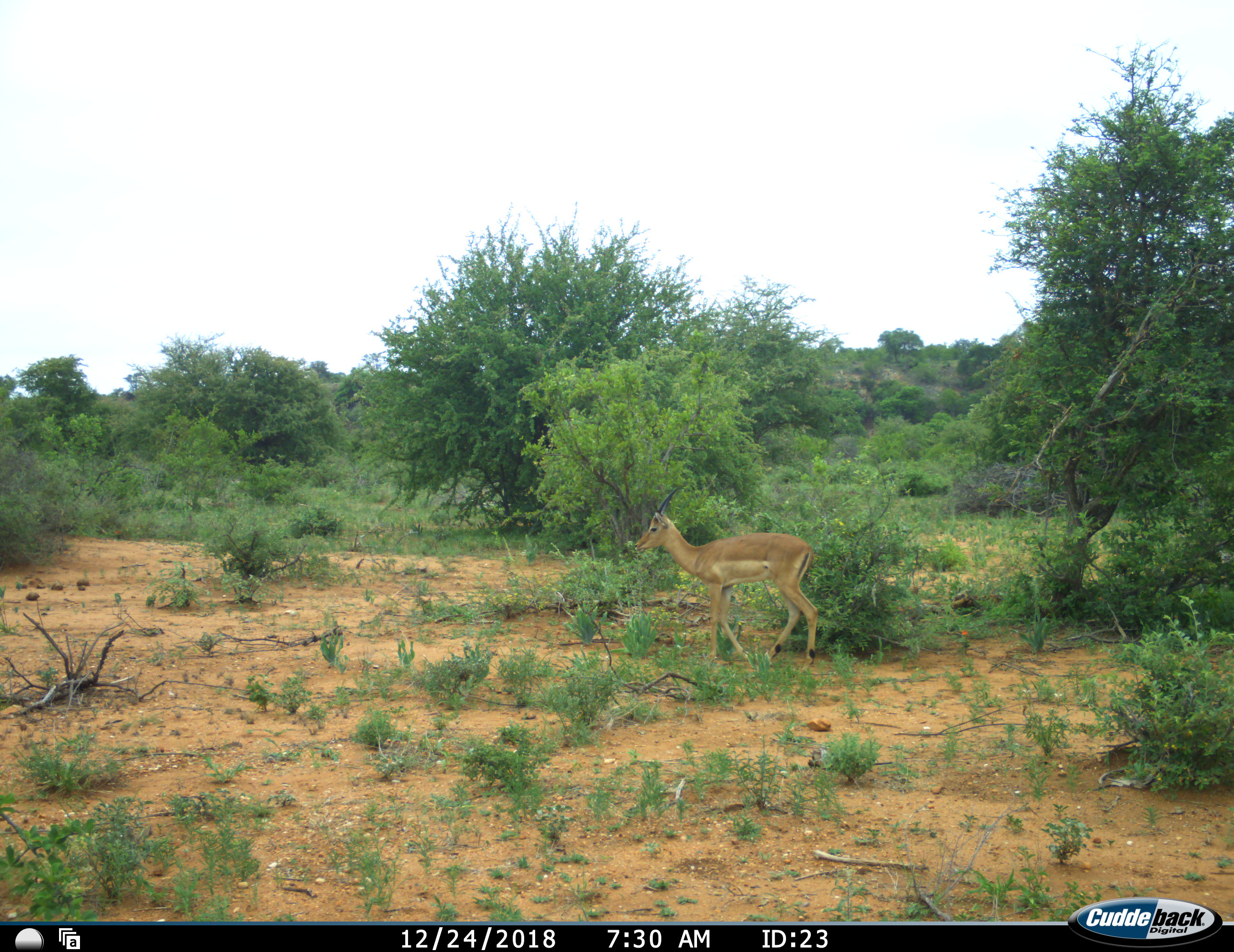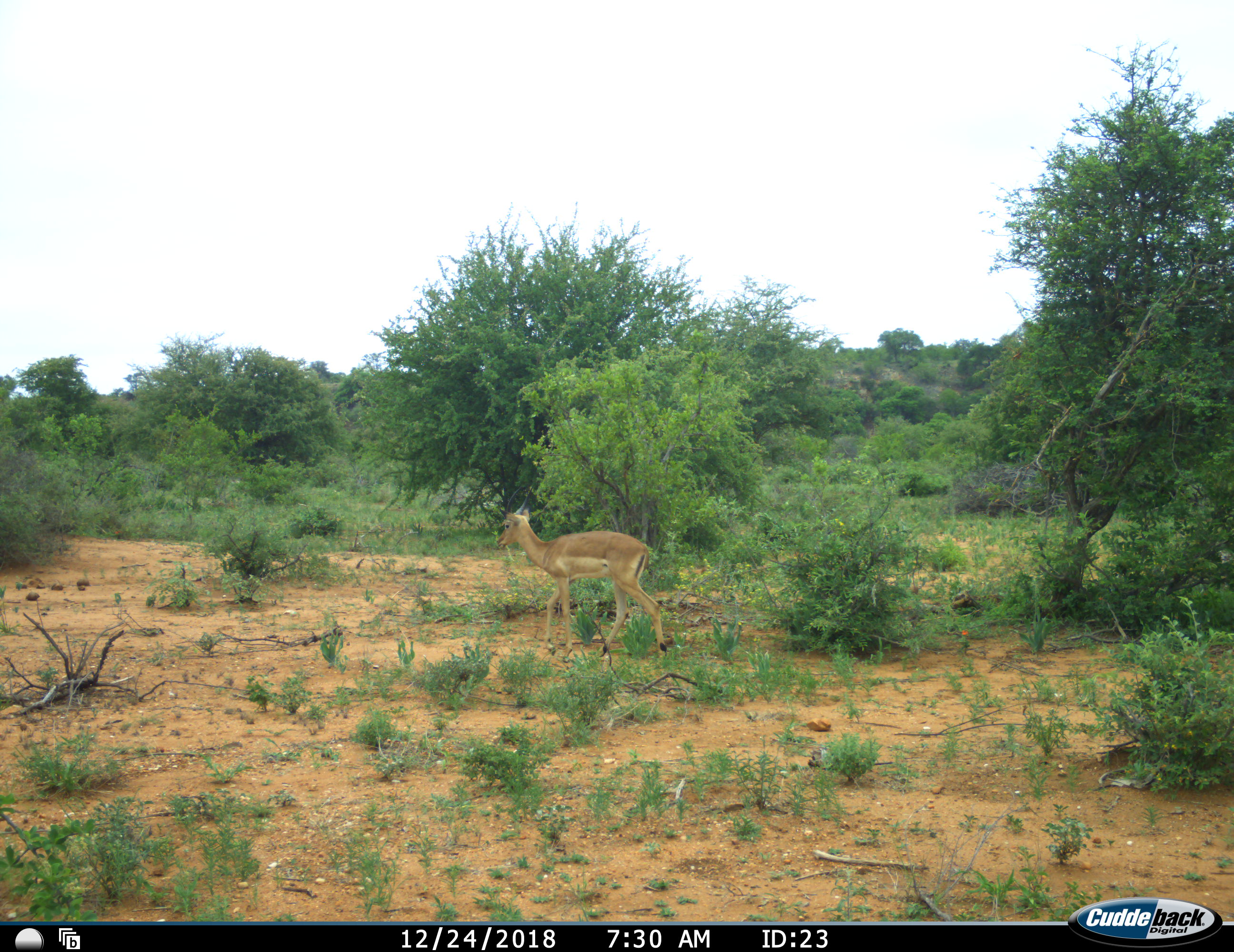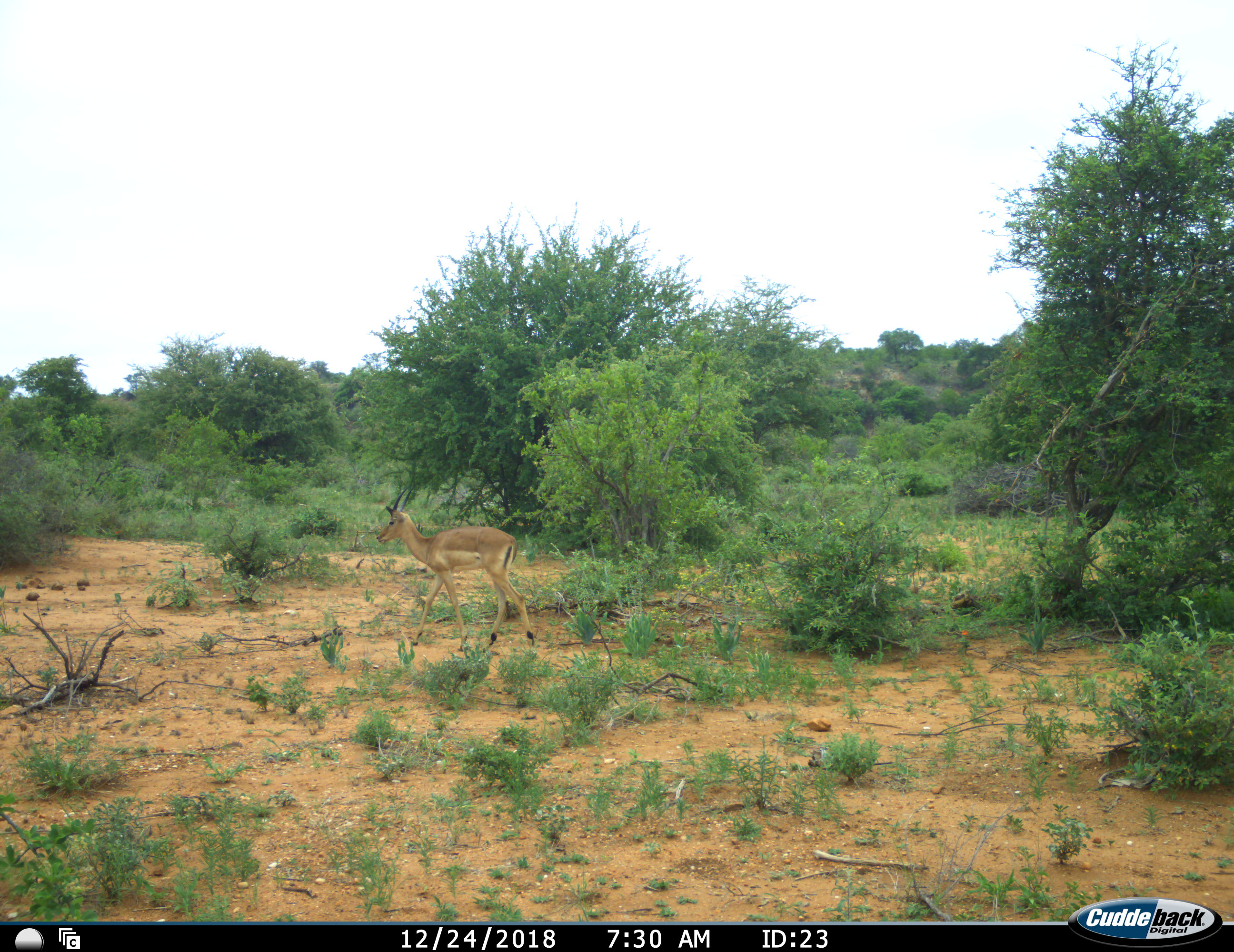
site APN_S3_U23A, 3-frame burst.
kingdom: Animalia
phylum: Chordata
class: Mammalia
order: Artiodactyla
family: Bovidae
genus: Aepyceros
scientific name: Aepyceros melampus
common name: impala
Impala (Aepyceros melampus), count 1. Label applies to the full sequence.